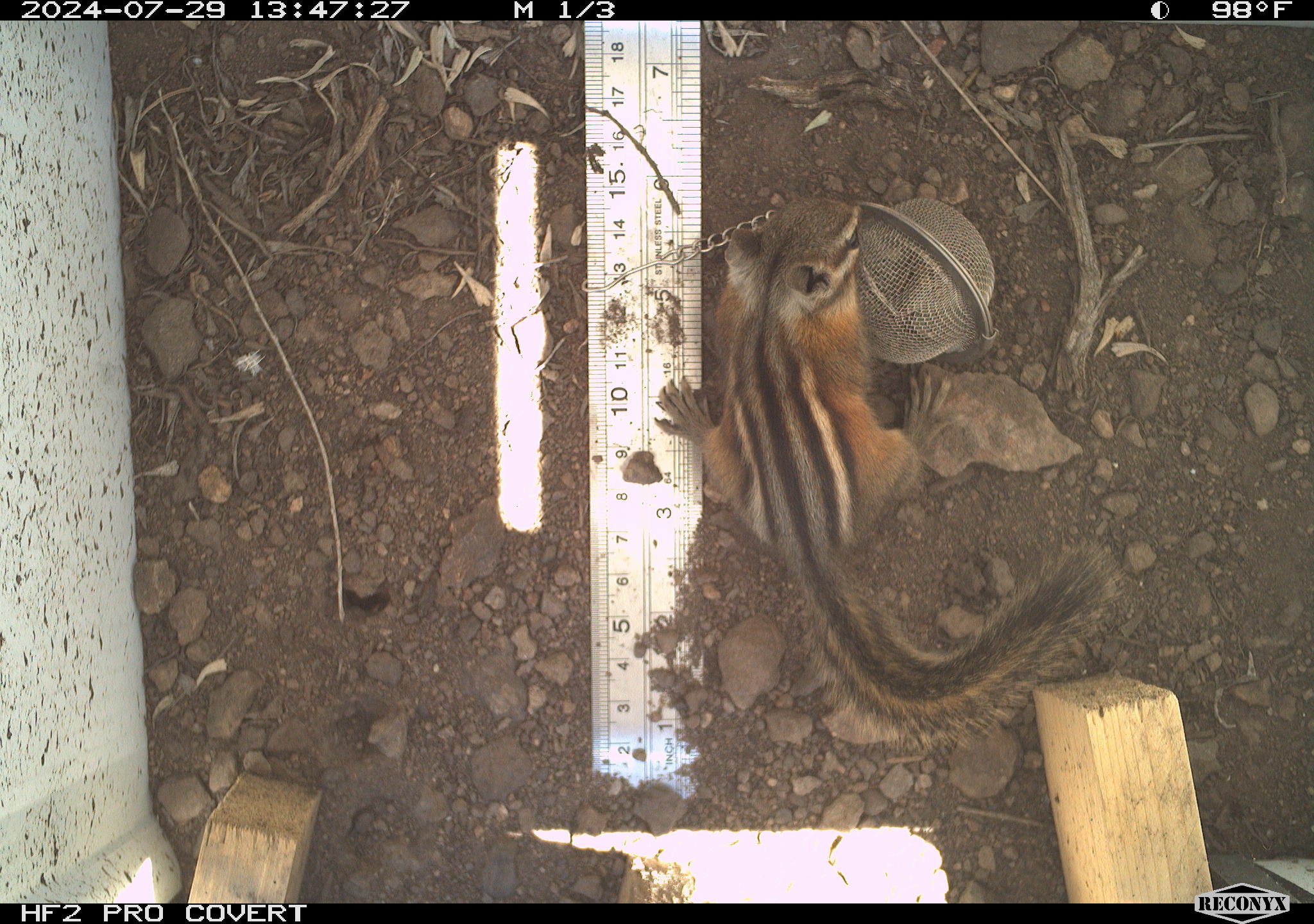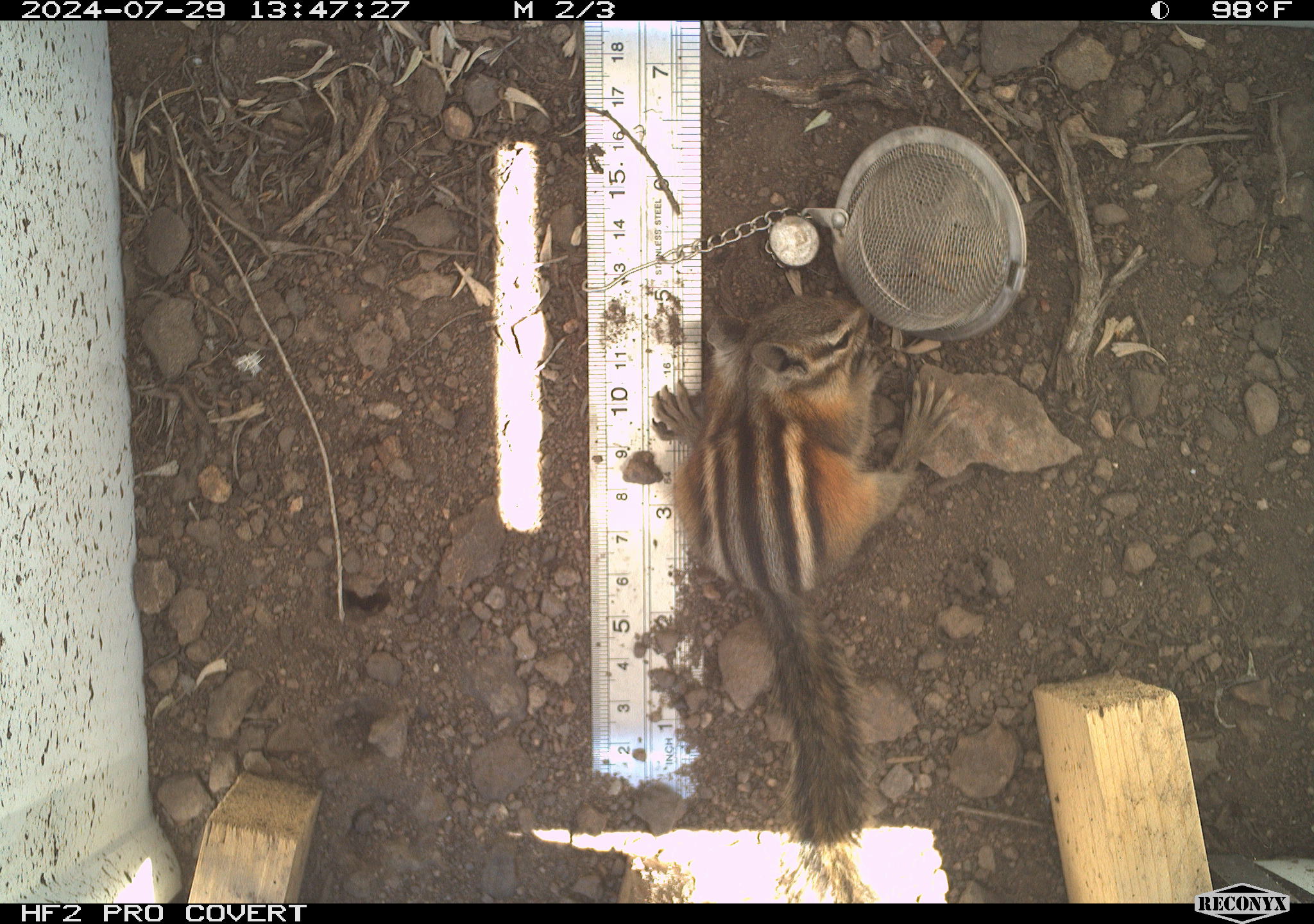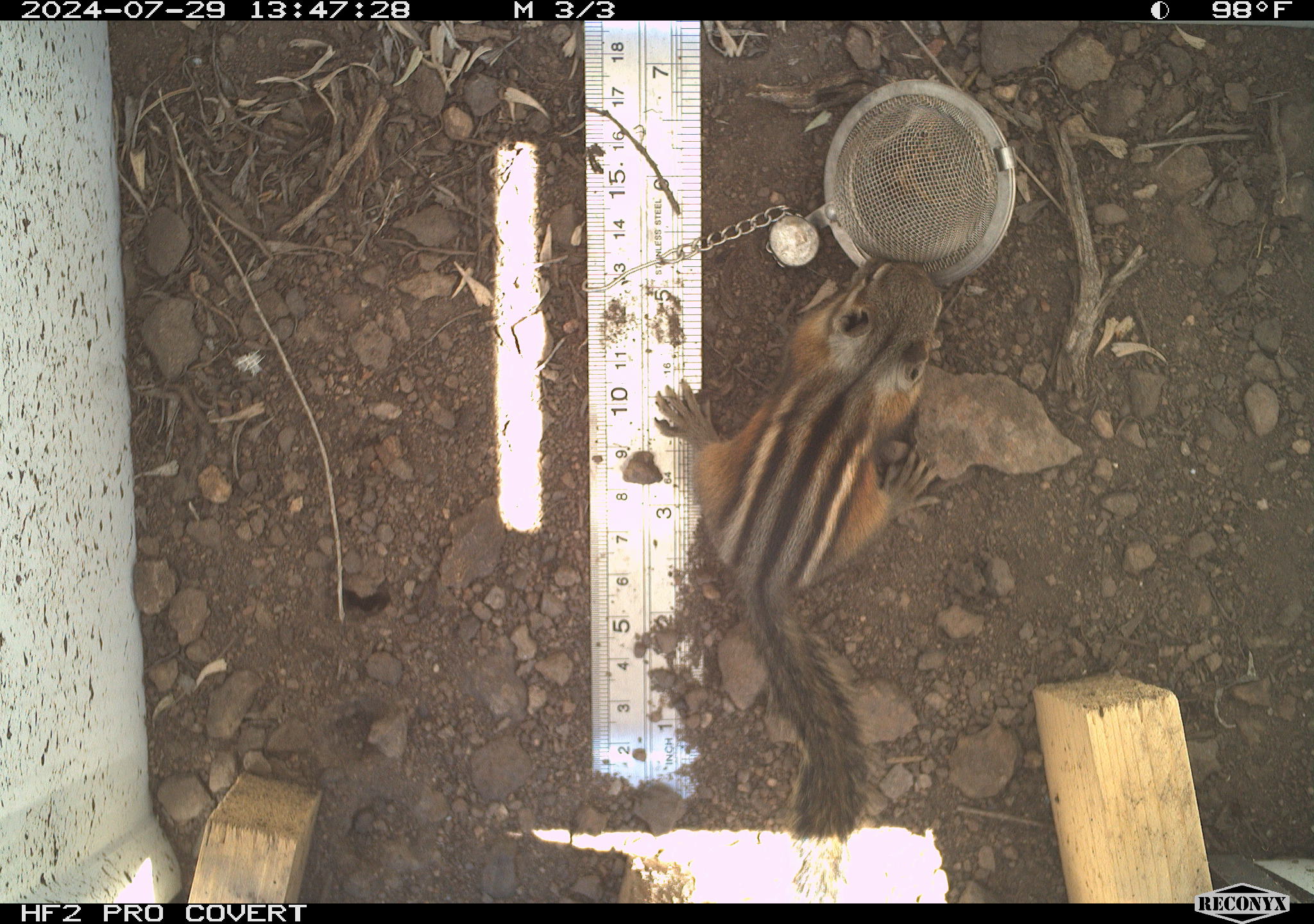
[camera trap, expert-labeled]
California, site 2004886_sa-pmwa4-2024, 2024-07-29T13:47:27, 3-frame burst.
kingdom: Animalia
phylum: Chordata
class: Mammalia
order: Rodentia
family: Sciuridae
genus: Neotamias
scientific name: Neotamias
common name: western chipmunks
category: neotamias species